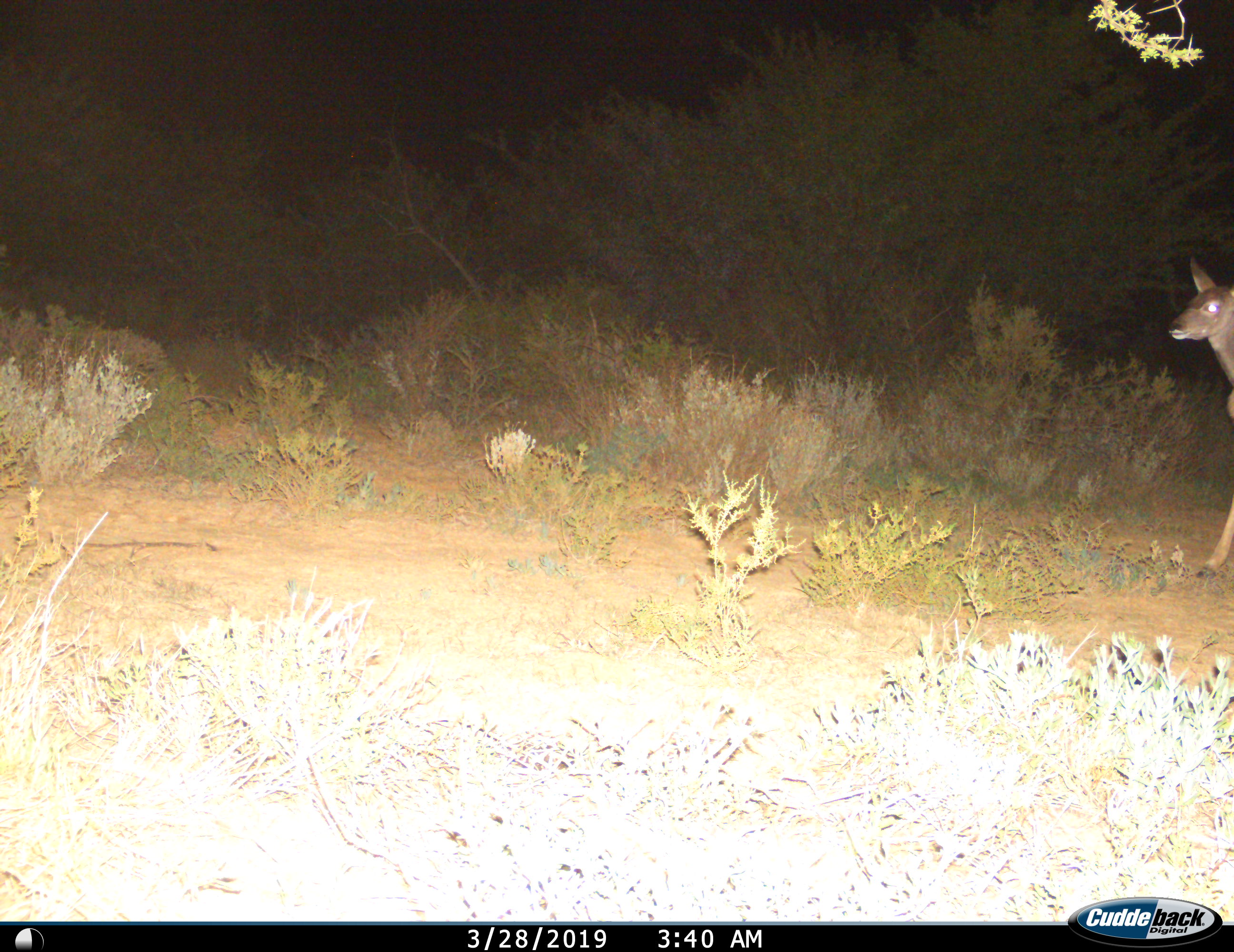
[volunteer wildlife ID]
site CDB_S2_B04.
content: unidentified animal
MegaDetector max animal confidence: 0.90